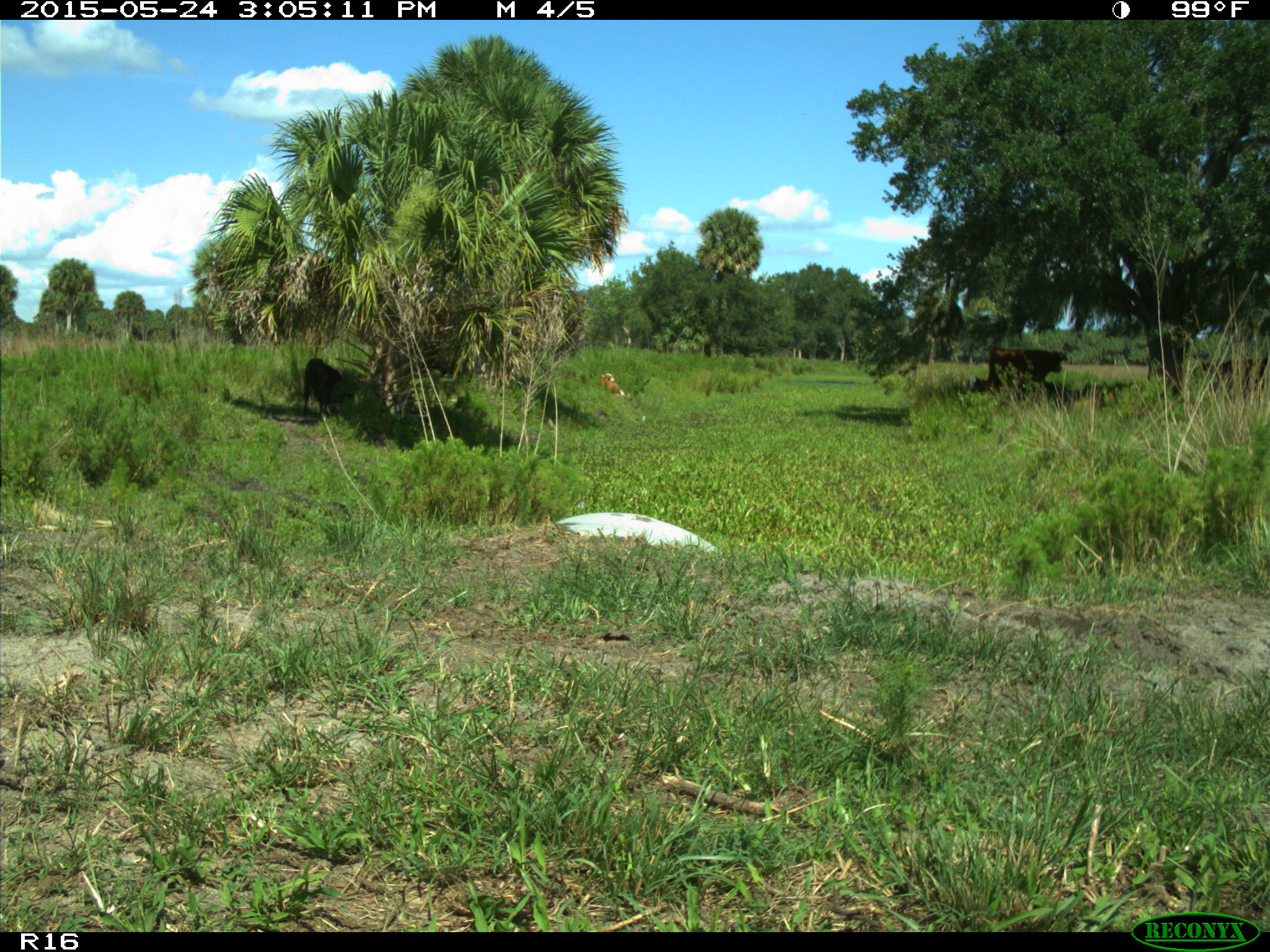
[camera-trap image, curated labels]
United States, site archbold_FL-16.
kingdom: Animalia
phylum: Chordata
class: Mammalia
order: Artiodactyla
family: Bovidae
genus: Bos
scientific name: Bos taurus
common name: domestic cow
Bos taurus (domestic cow).